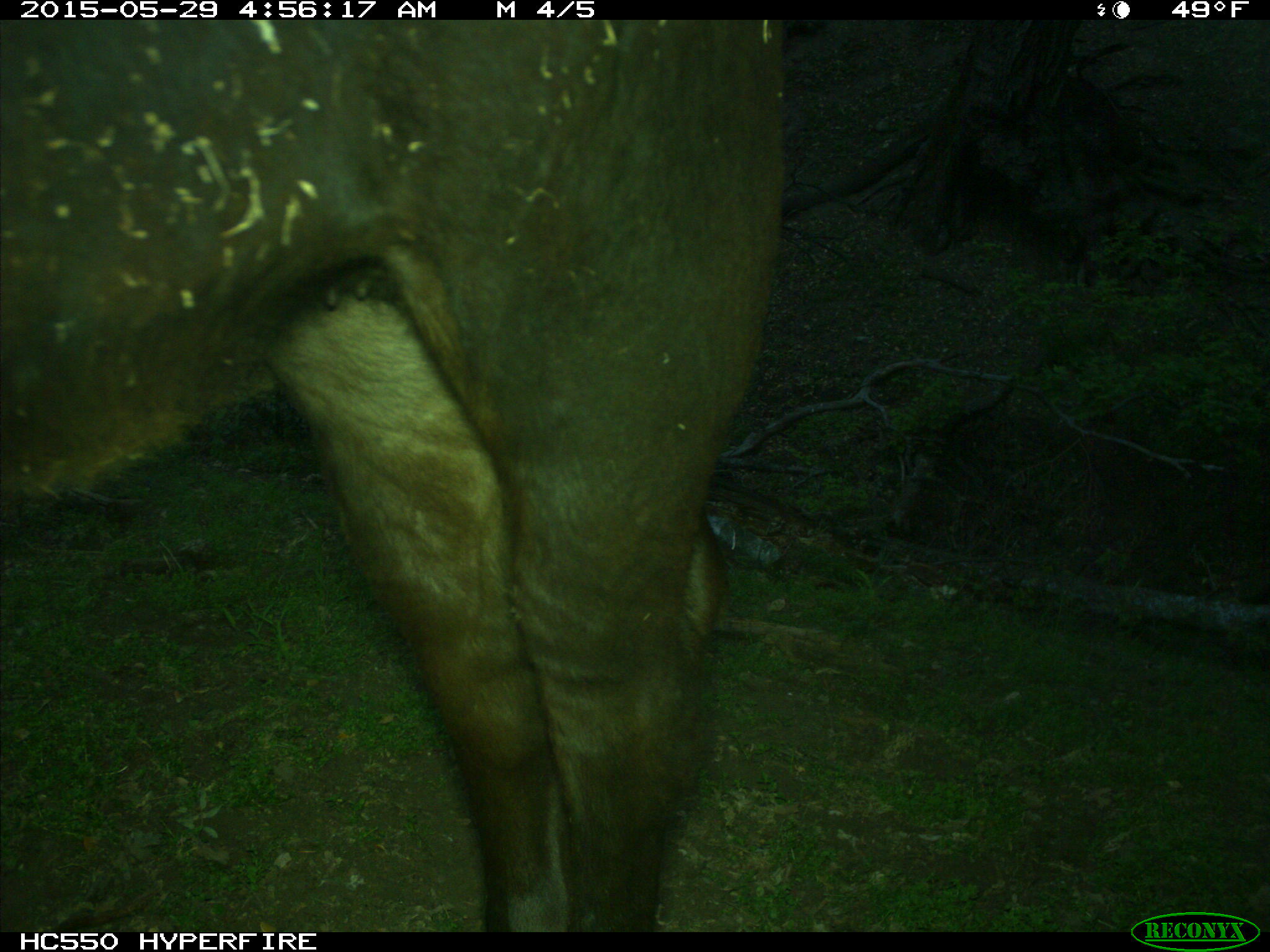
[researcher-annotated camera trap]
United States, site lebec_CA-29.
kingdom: Animalia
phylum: Chordata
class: Mammalia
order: Artiodactyla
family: Bovidae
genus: Bos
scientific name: Bos taurus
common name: domestic cow